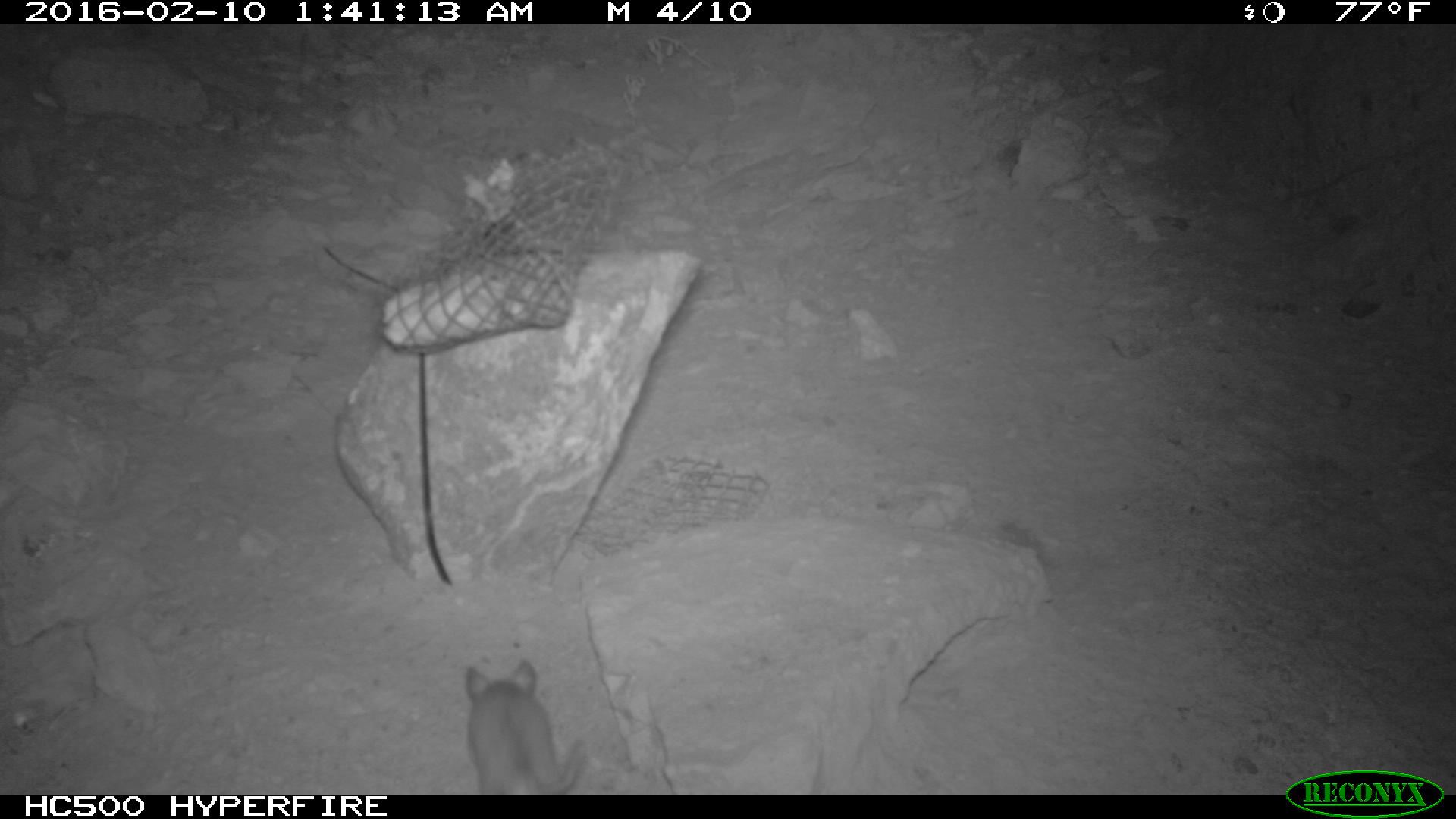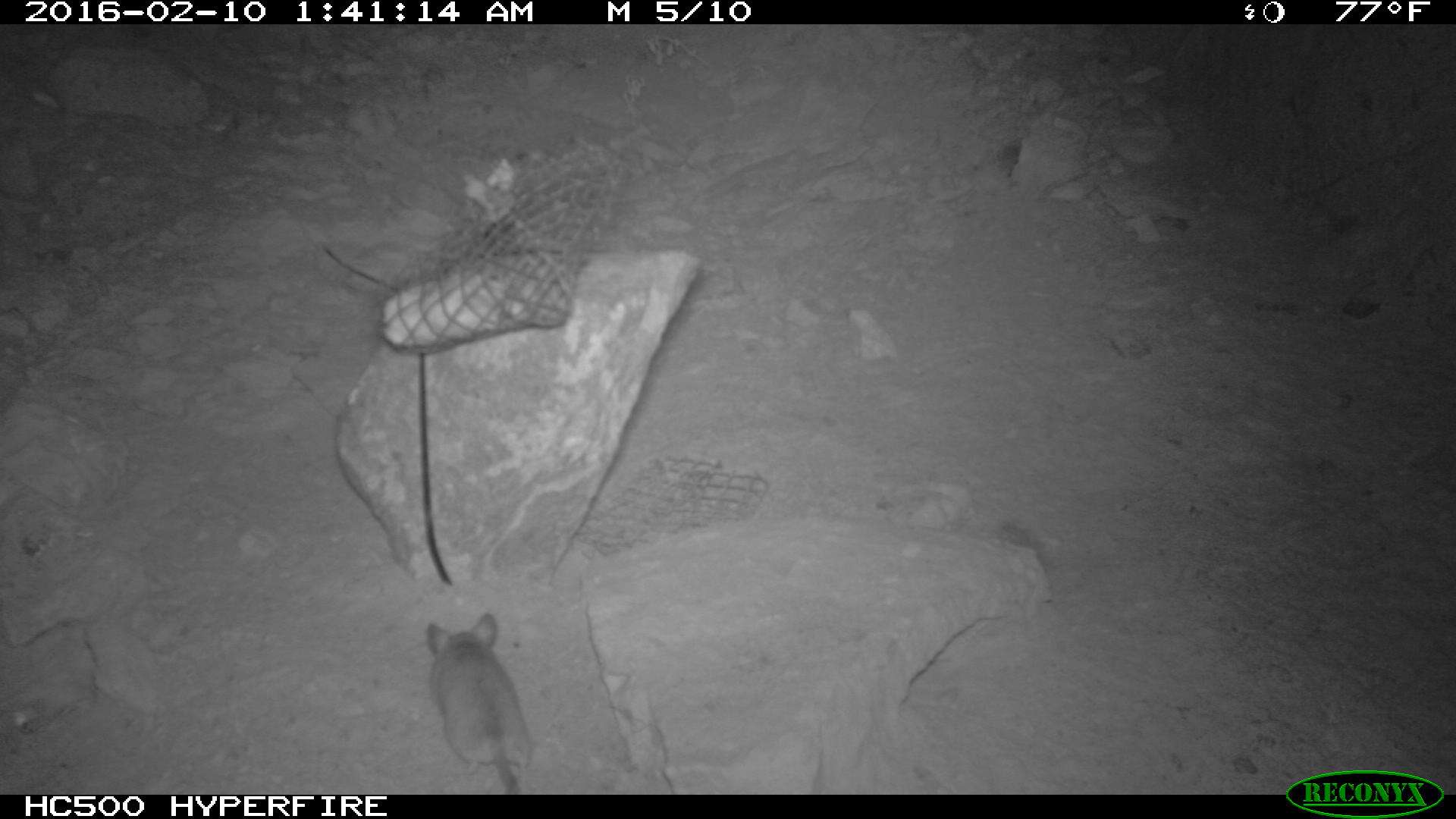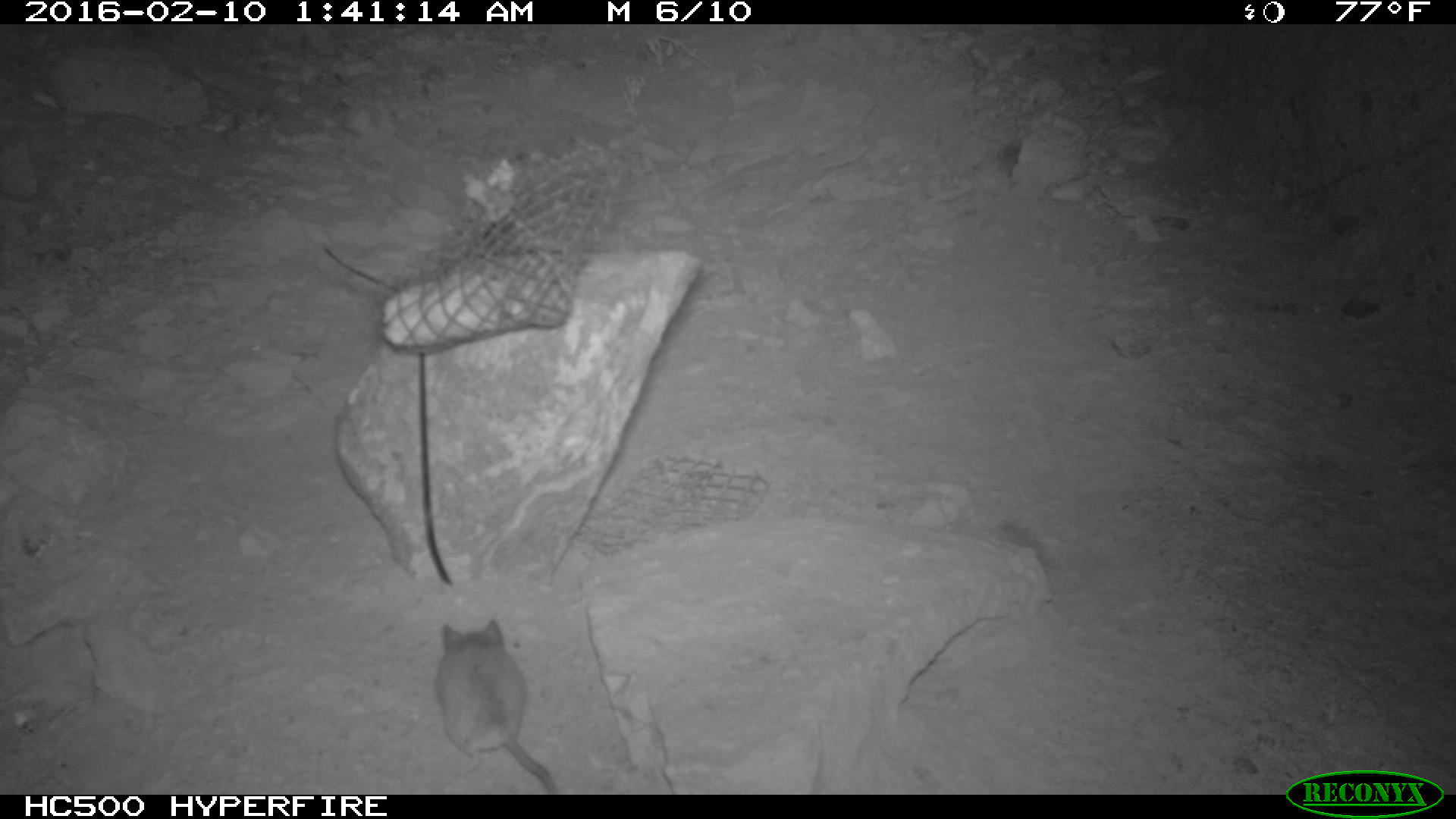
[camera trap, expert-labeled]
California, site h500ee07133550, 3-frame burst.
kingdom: Animalia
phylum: Chordata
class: Mammalia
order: Rodentia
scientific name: Rodentia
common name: rodent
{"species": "rodent (Rodentia)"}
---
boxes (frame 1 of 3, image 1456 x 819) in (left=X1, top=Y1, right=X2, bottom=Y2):
rodent: (left=466, top=657, right=588, bottom=794)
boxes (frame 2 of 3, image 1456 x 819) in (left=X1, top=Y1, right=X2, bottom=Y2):
rodent: (left=425, top=611, right=532, bottom=793)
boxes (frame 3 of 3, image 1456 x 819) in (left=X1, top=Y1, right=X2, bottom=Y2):
rodent: (left=435, top=618, right=556, bottom=794)